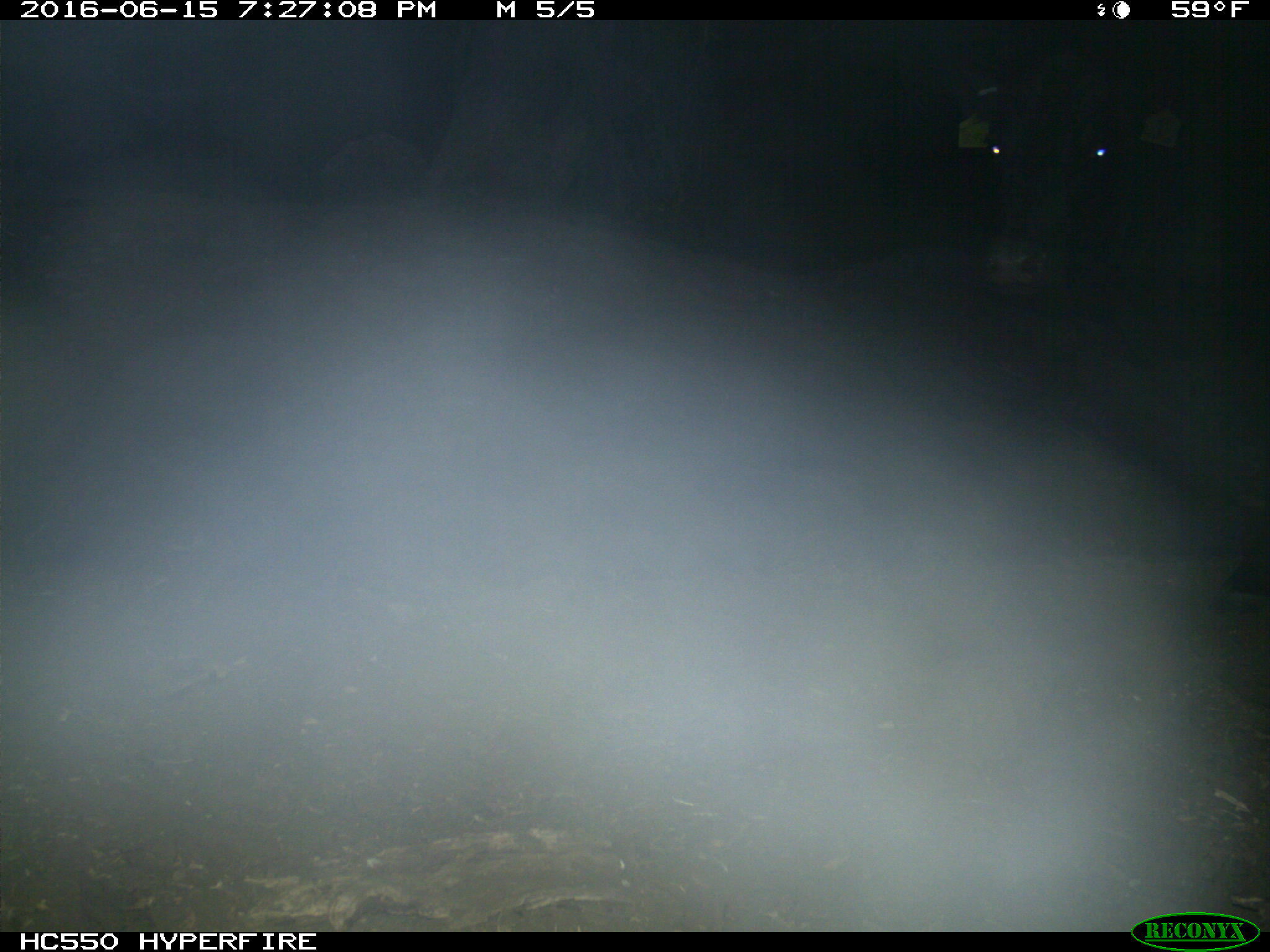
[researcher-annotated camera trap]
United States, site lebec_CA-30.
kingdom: Animalia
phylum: Chordata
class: Mammalia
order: Artiodactyla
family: Bovidae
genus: Bos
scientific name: Bos taurus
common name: domestic cow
Bos taurus (domestic cow).